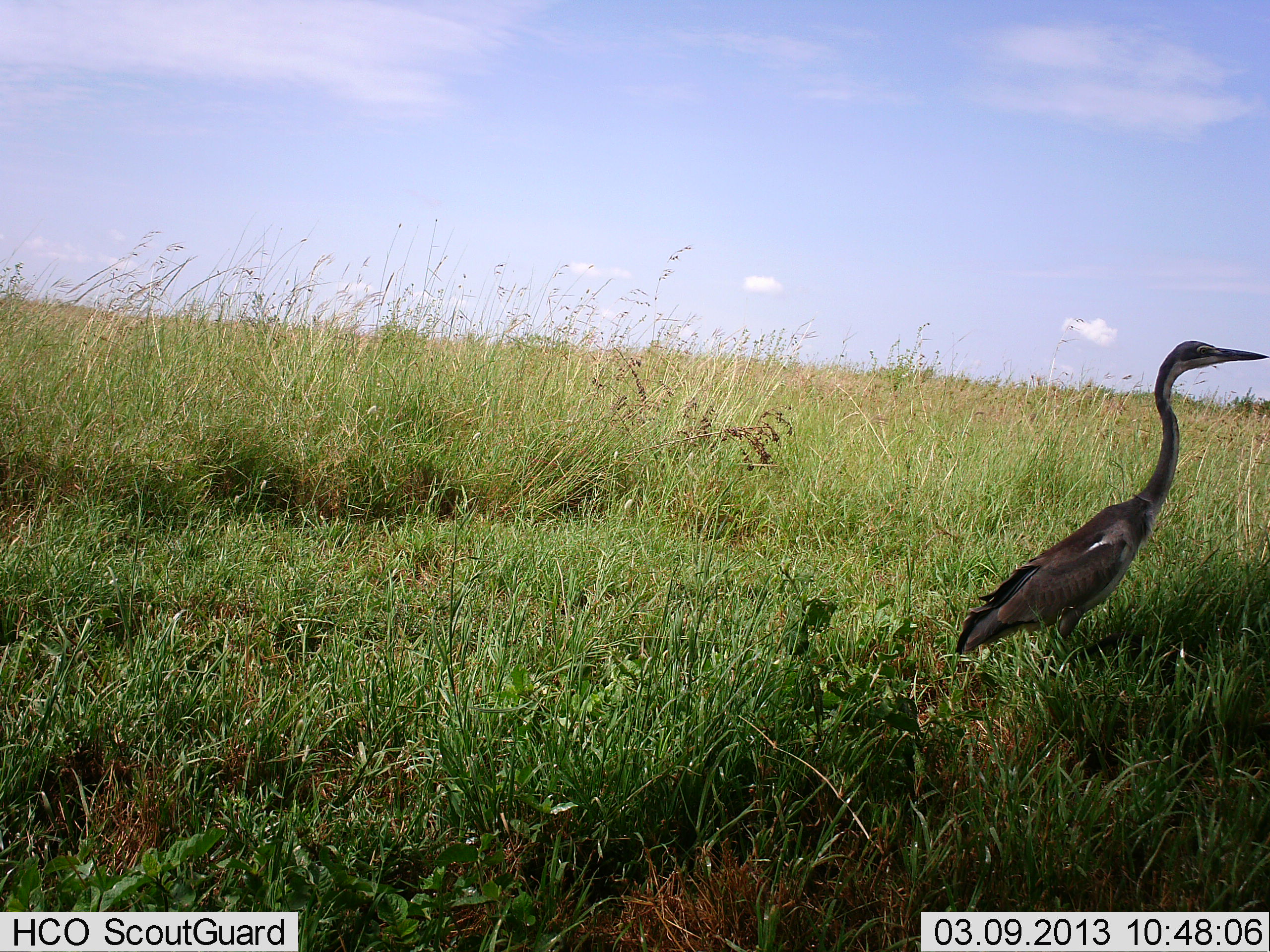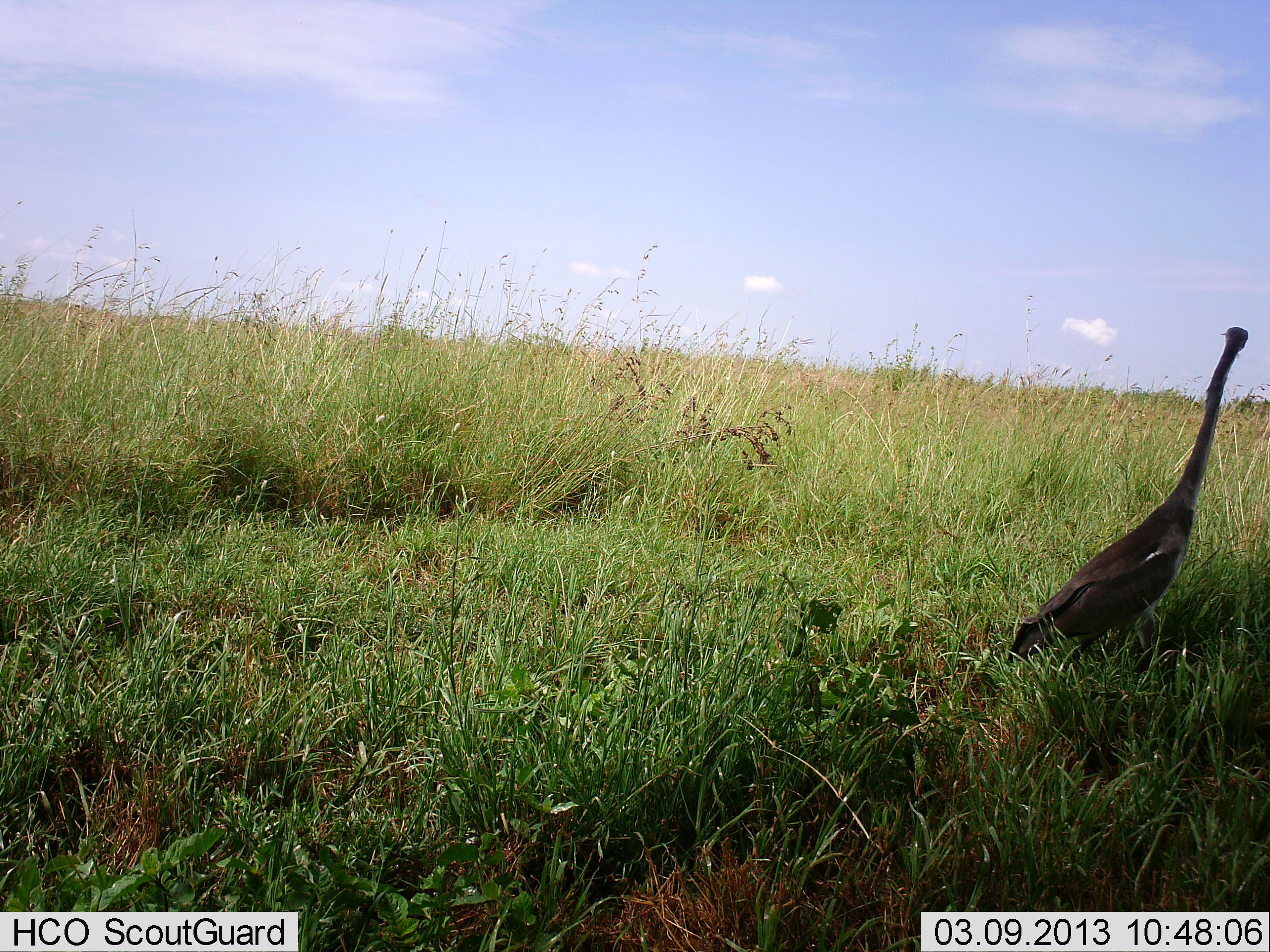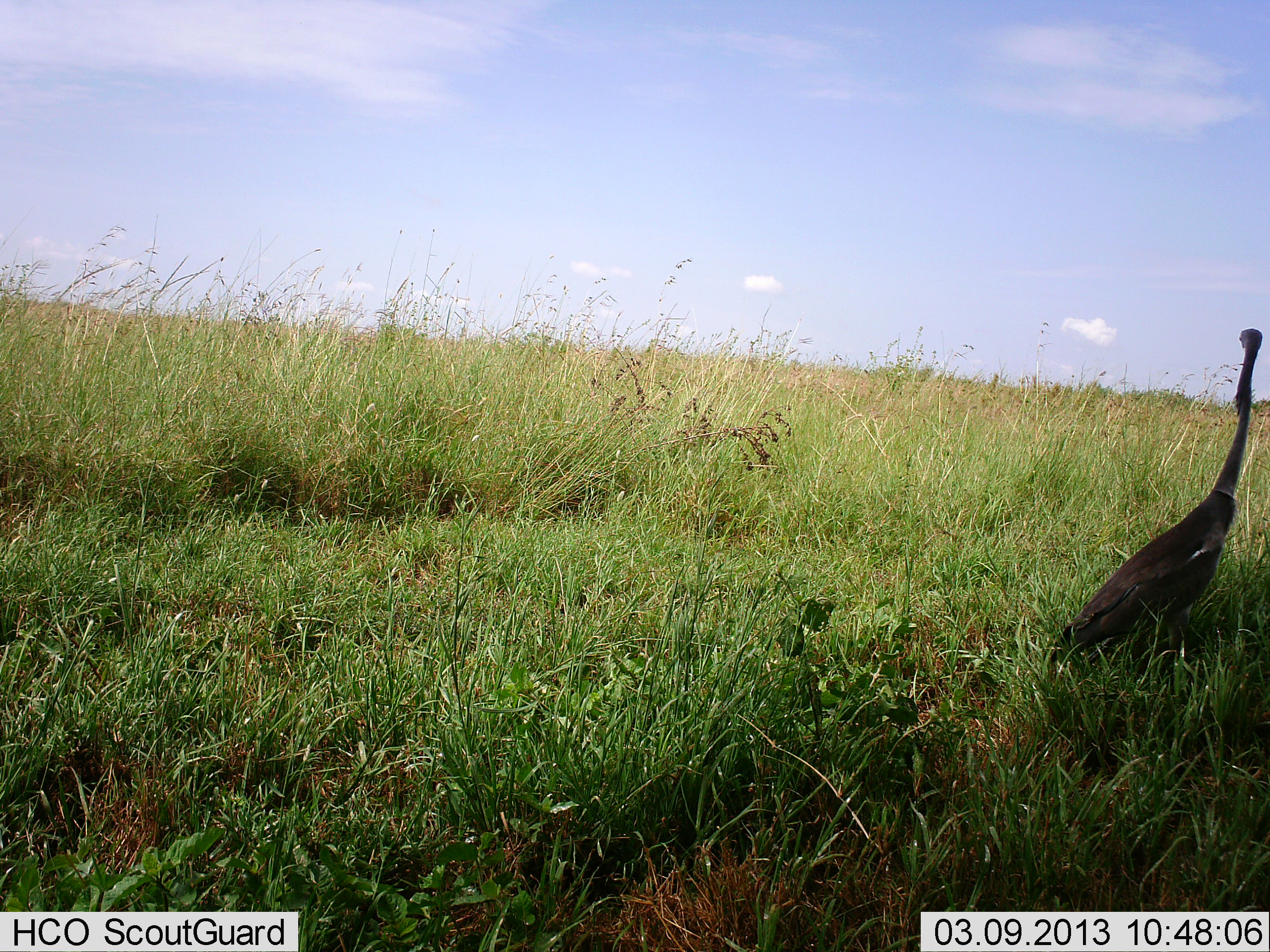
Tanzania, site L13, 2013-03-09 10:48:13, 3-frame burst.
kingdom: Animalia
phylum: Chordata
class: Aves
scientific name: Aves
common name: bird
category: otherbird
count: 1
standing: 98%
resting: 2%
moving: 2%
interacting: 0%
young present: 0%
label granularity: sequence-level